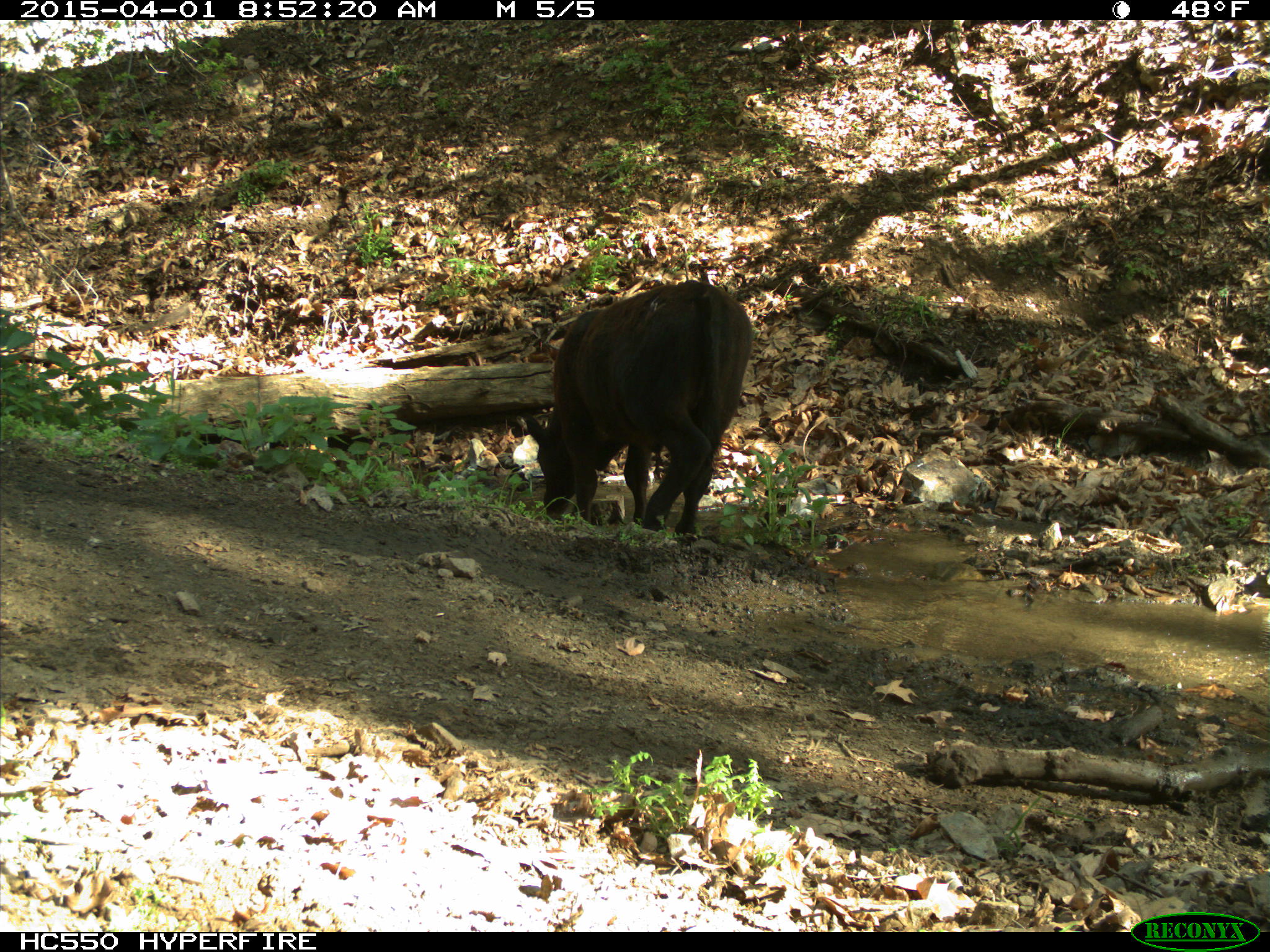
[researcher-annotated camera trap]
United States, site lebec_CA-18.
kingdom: Animalia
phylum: Chordata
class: Mammalia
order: Artiodactyla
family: Bovidae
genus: Bos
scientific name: Bos taurus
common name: domestic cow